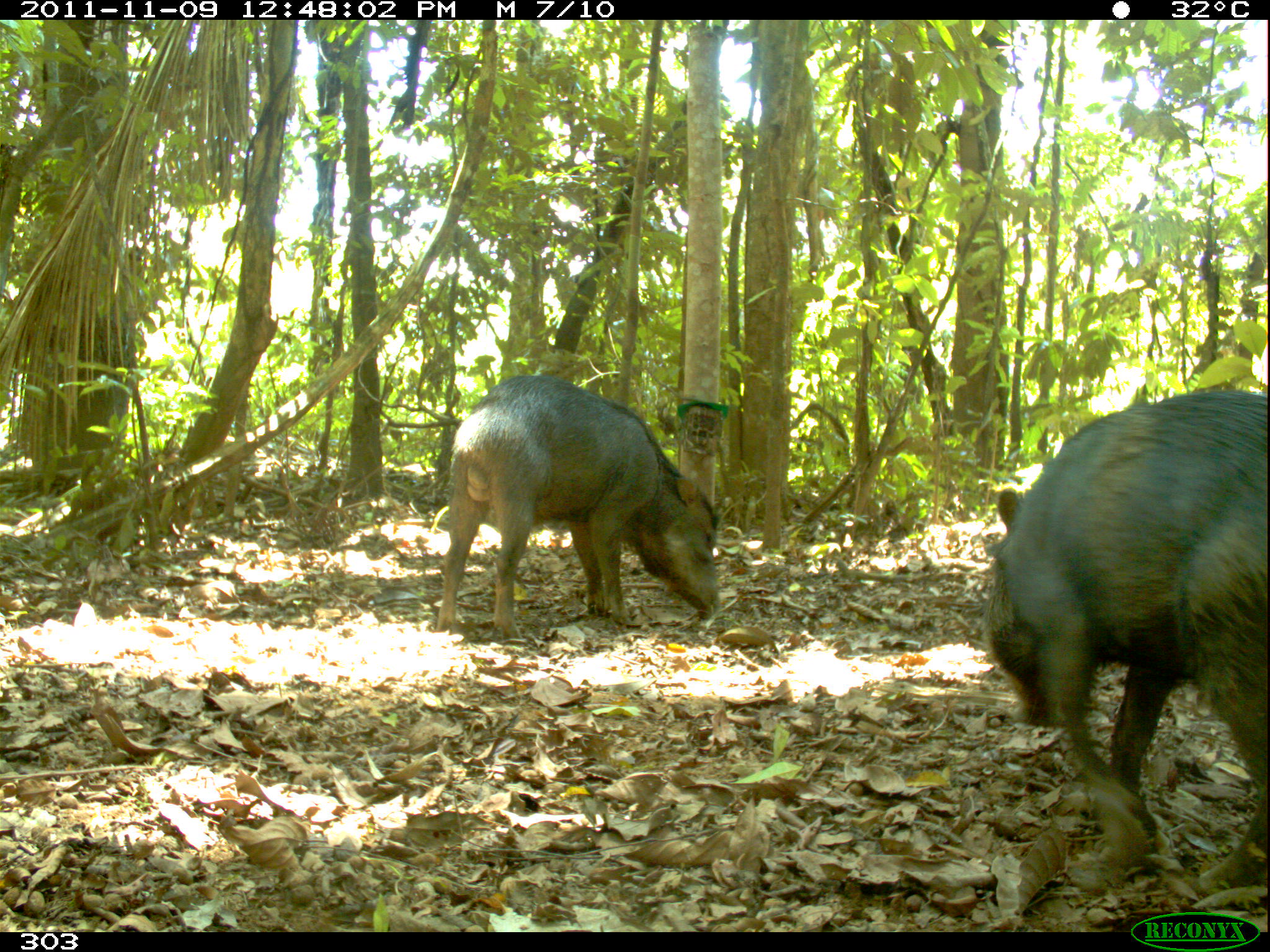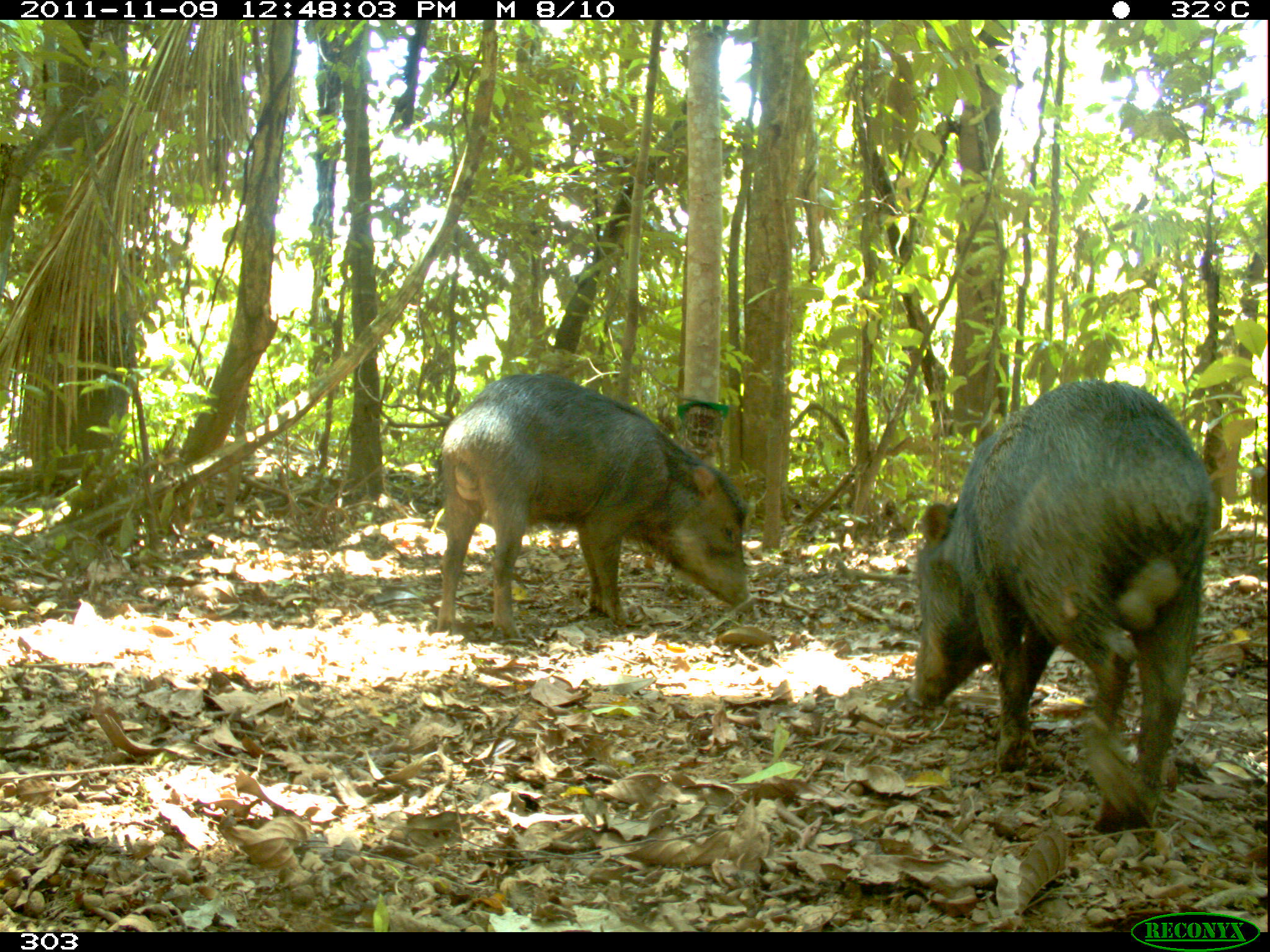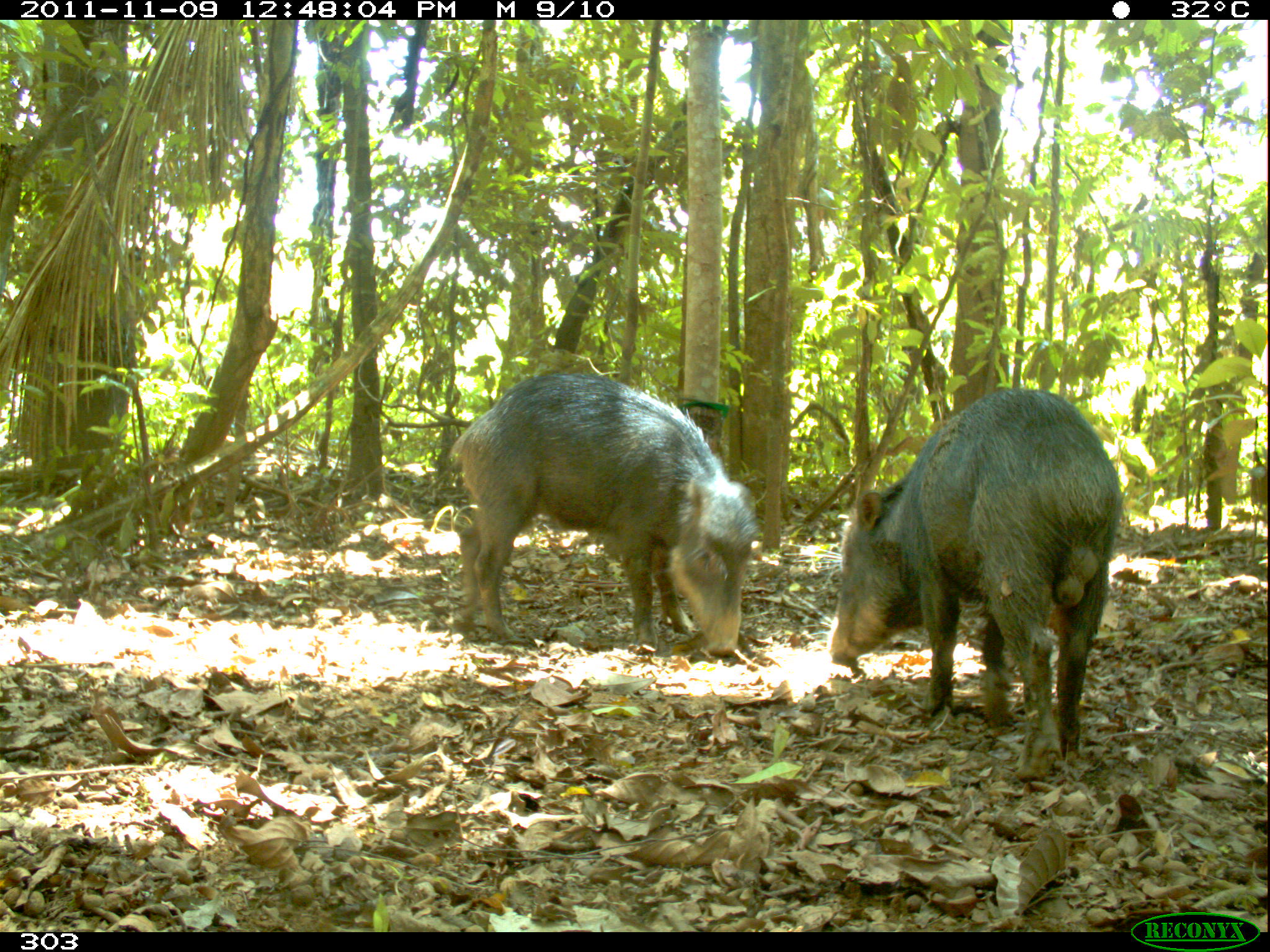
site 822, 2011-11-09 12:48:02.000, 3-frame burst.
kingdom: Animalia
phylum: Chordata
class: Mammalia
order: Artiodactyla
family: Tayassuidae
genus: Tayassu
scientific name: Tayassu pecari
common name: white-lipped peccary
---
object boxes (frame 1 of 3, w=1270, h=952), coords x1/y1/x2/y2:
tayassu pecari: 983/385/1270/887; 434/376/720/639